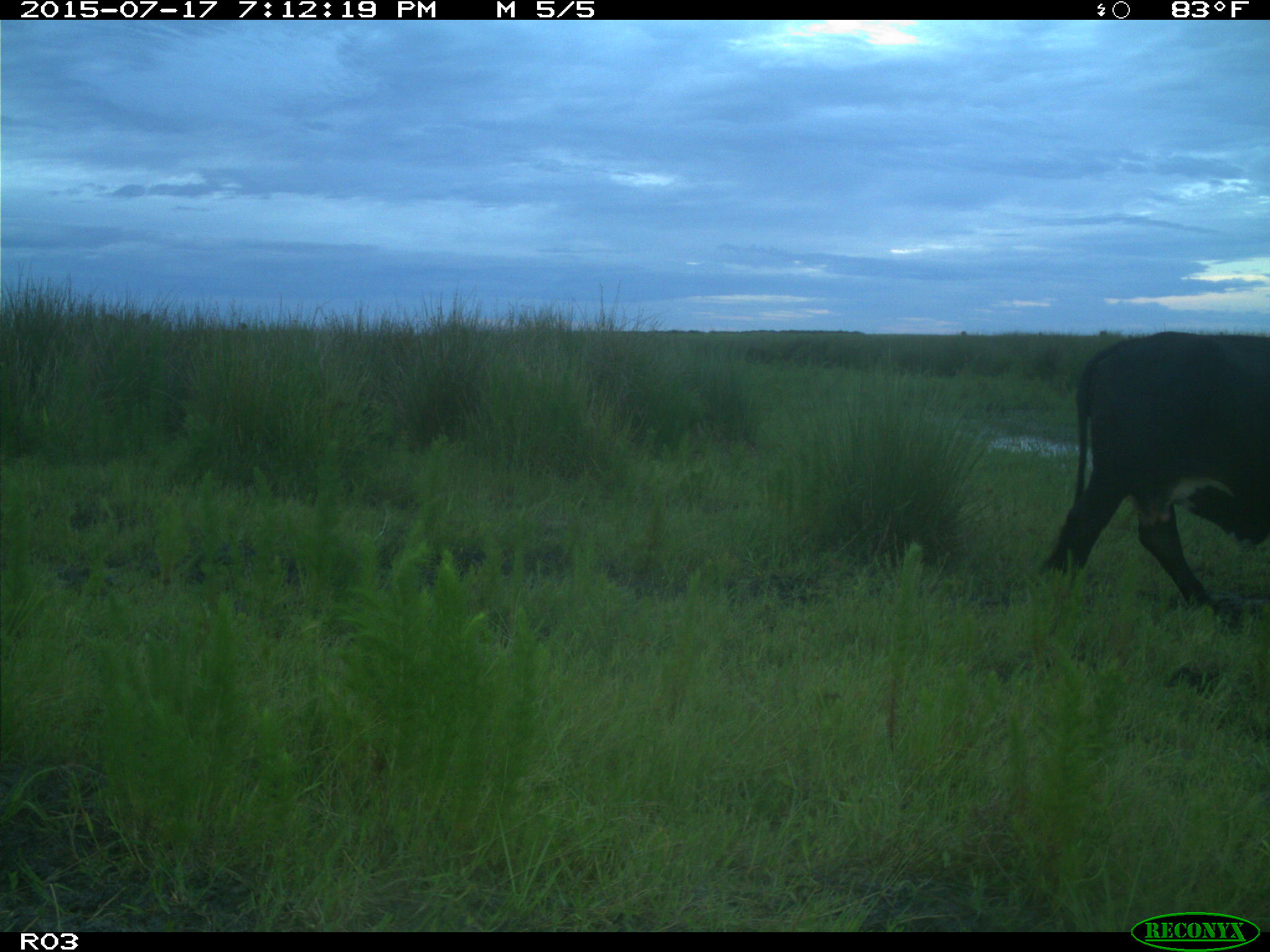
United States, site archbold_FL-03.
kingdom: Animalia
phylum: Chordata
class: Mammalia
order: Artiodactyla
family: Bovidae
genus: Bos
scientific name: Bos taurus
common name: domestic cow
Bos taurus (domestic cow).